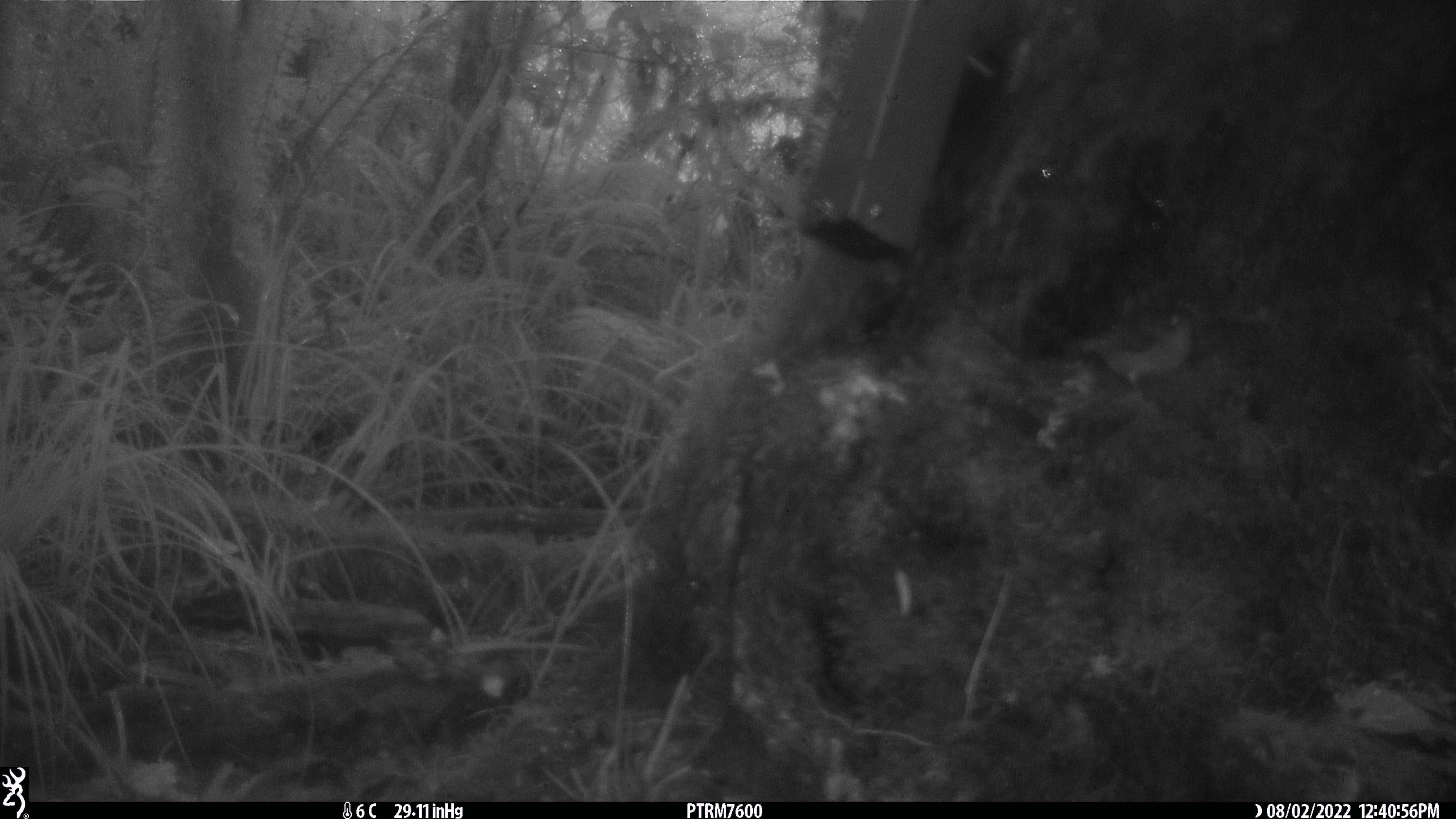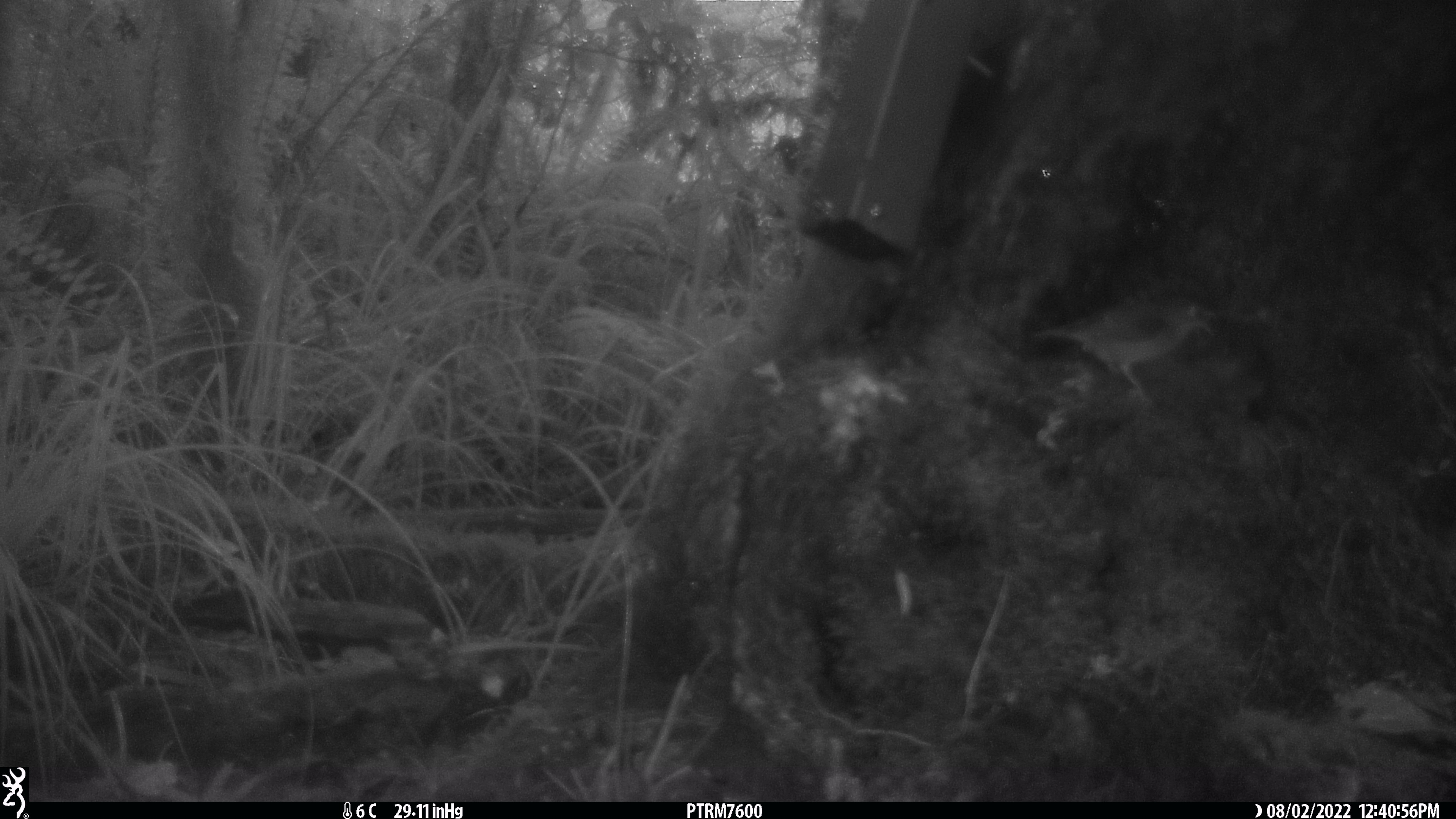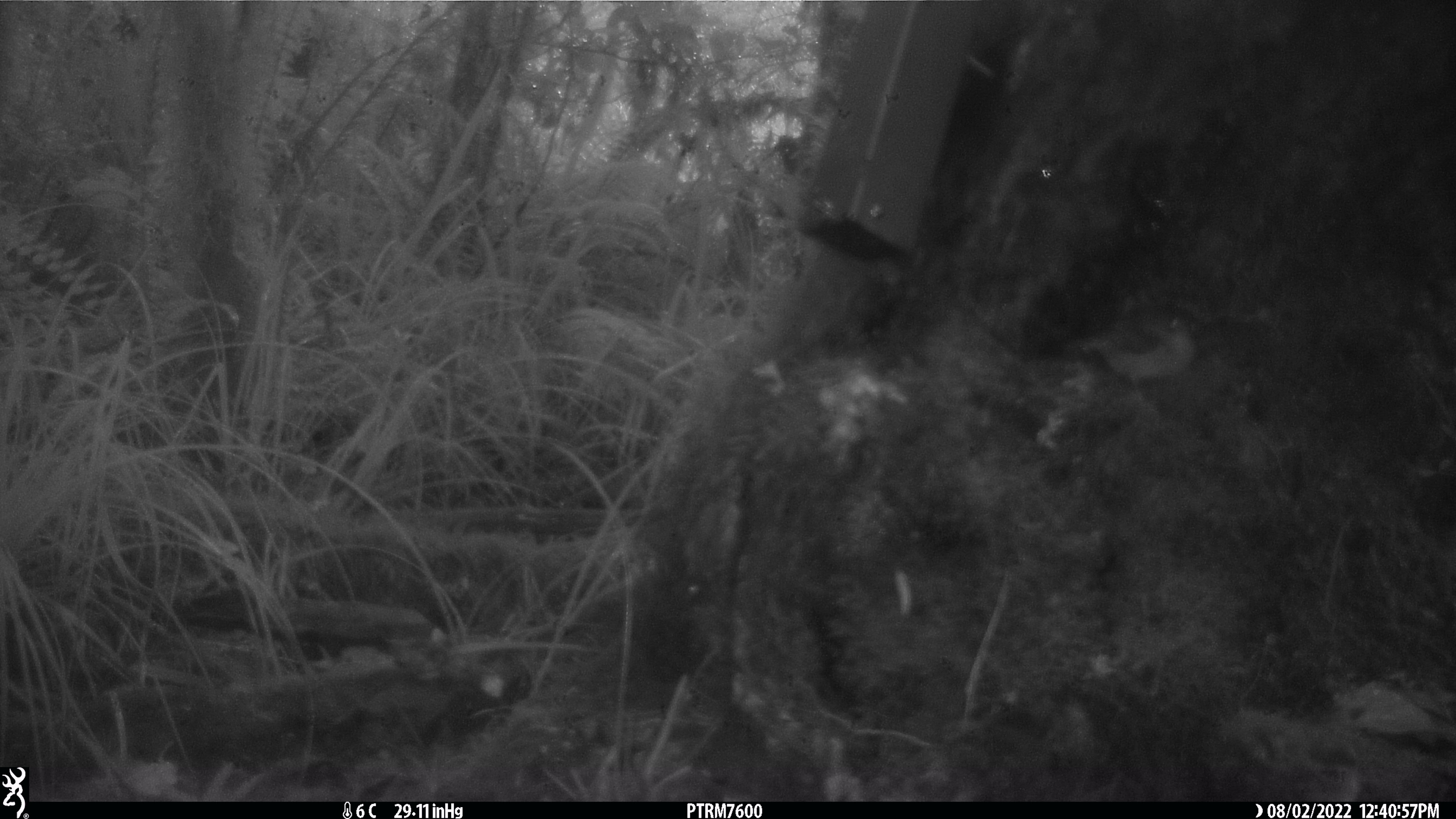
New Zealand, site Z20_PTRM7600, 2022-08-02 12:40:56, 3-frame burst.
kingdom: Animalia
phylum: Chordata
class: Aves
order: Passeriformes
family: Zosteropidae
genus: Zosterops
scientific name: Zosterops lateralis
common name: silvereye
Silvereye (Zosterops lateralis).